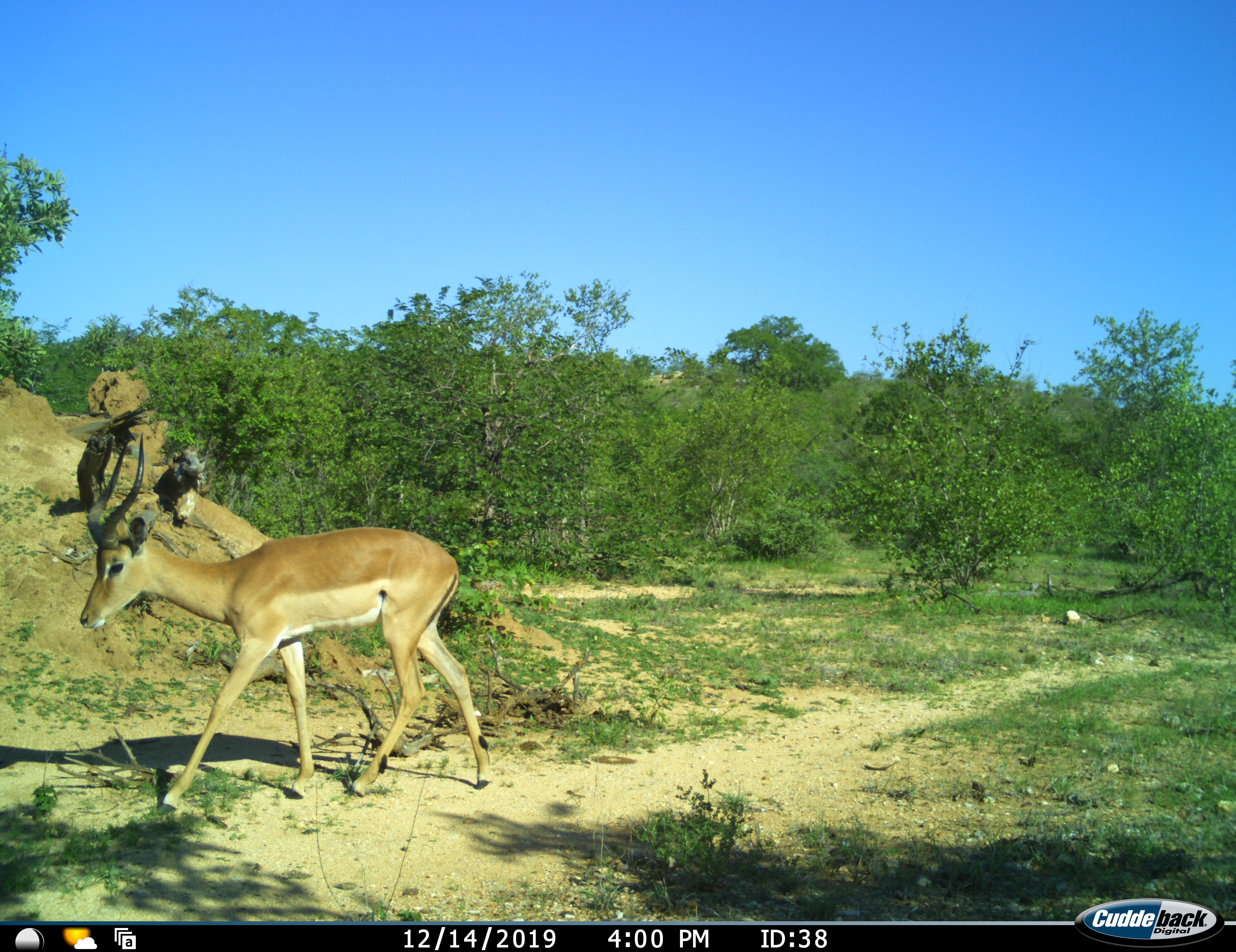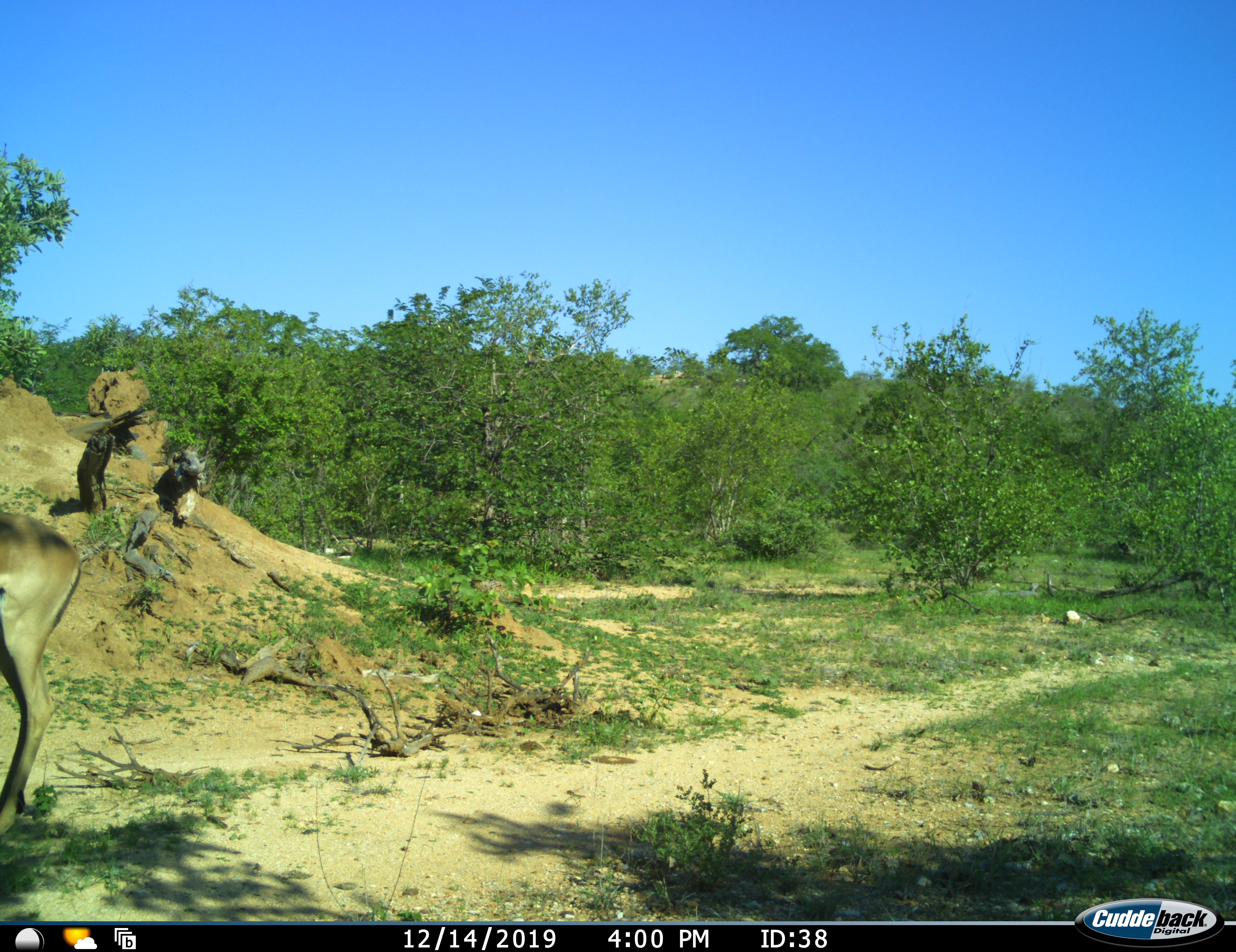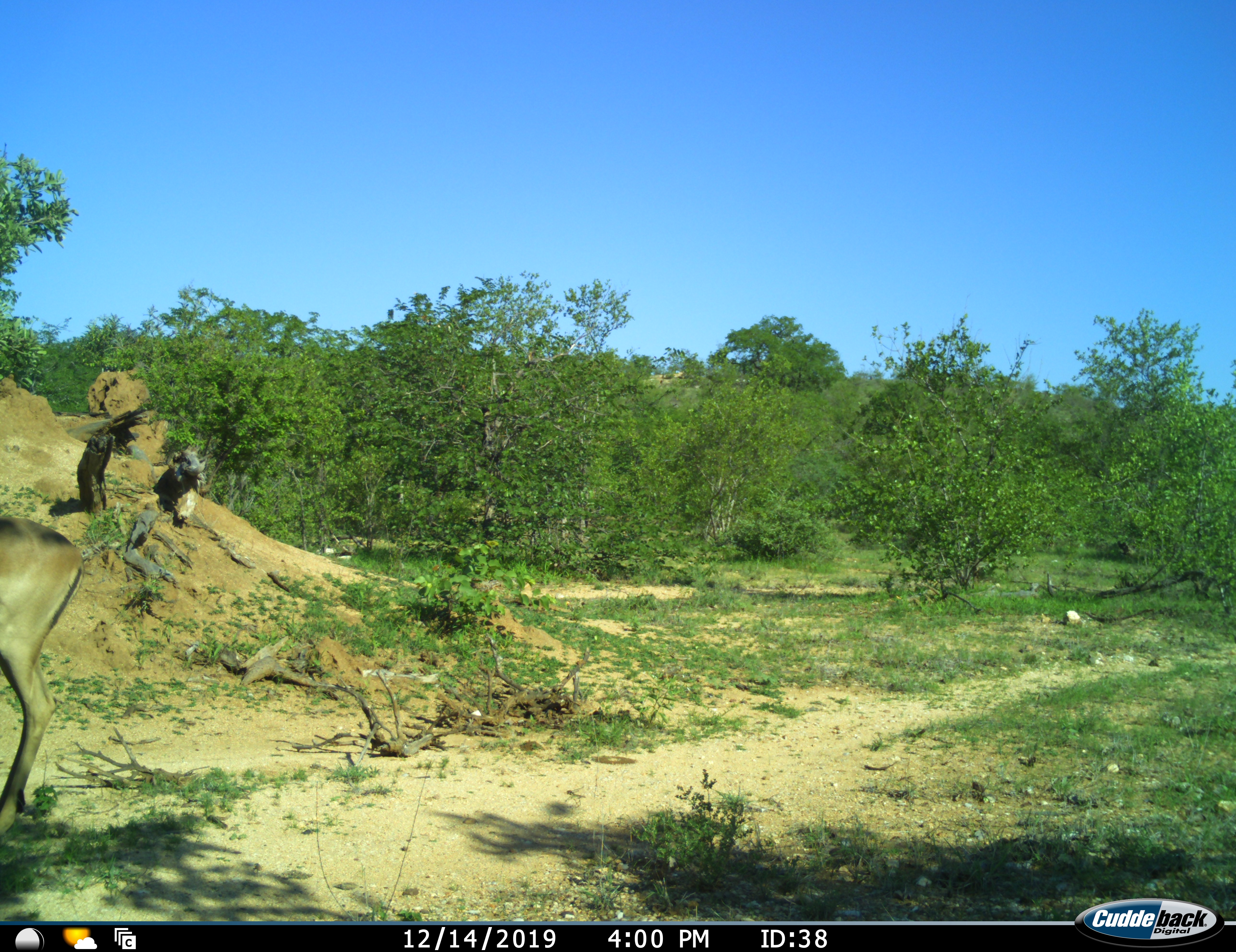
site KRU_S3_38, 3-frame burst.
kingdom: Animalia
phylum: Chordata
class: Mammalia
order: Artiodactyla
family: Bovidae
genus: Aepyceros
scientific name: Aepyceros melampus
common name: impala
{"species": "impala (Aepyceros melampus)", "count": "1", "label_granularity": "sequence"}